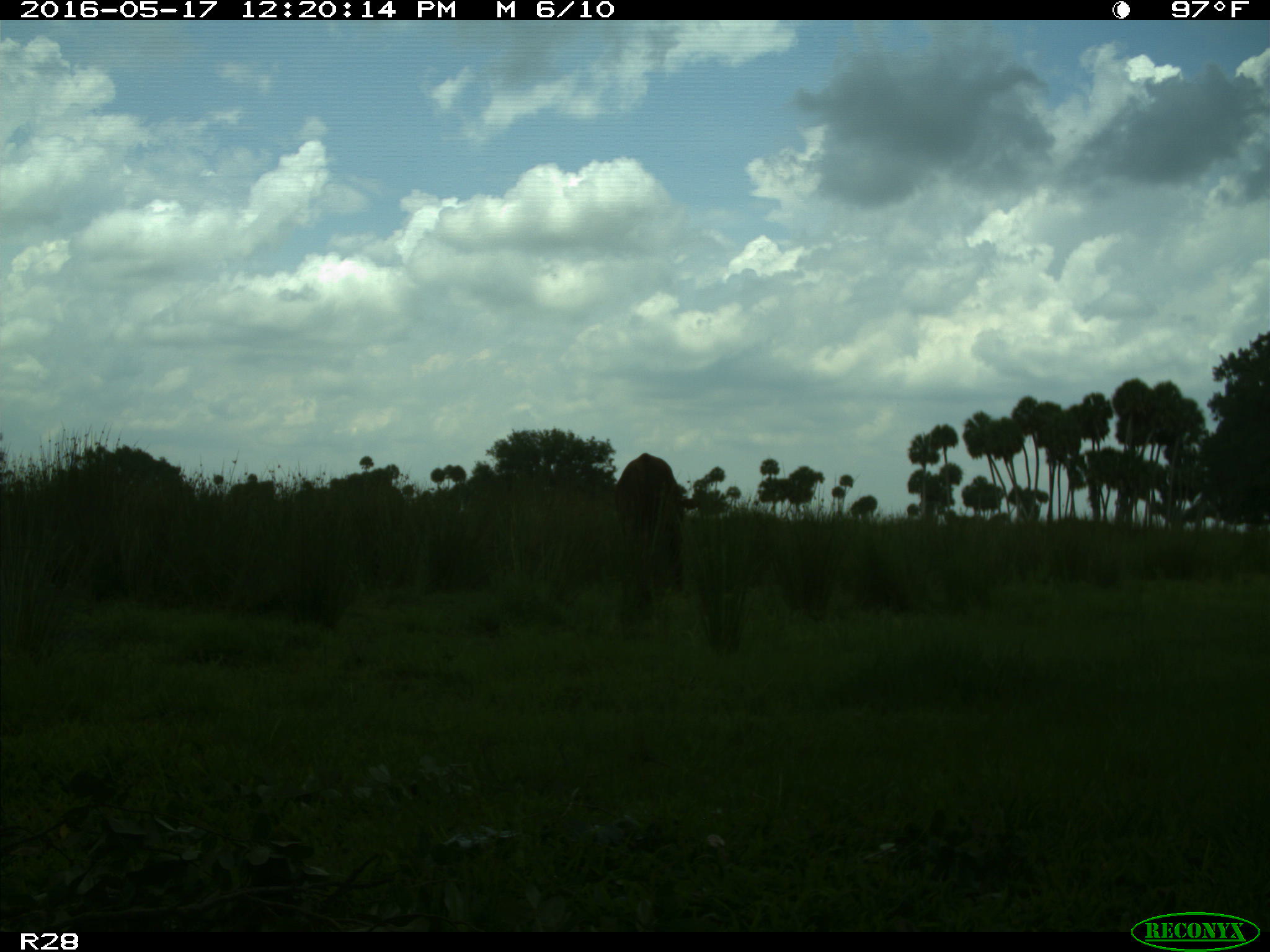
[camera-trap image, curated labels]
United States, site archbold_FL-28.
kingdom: Animalia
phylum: Chordata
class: Mammalia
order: Artiodactyla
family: Bovidae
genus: Bos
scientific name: Bos taurus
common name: domestic cow